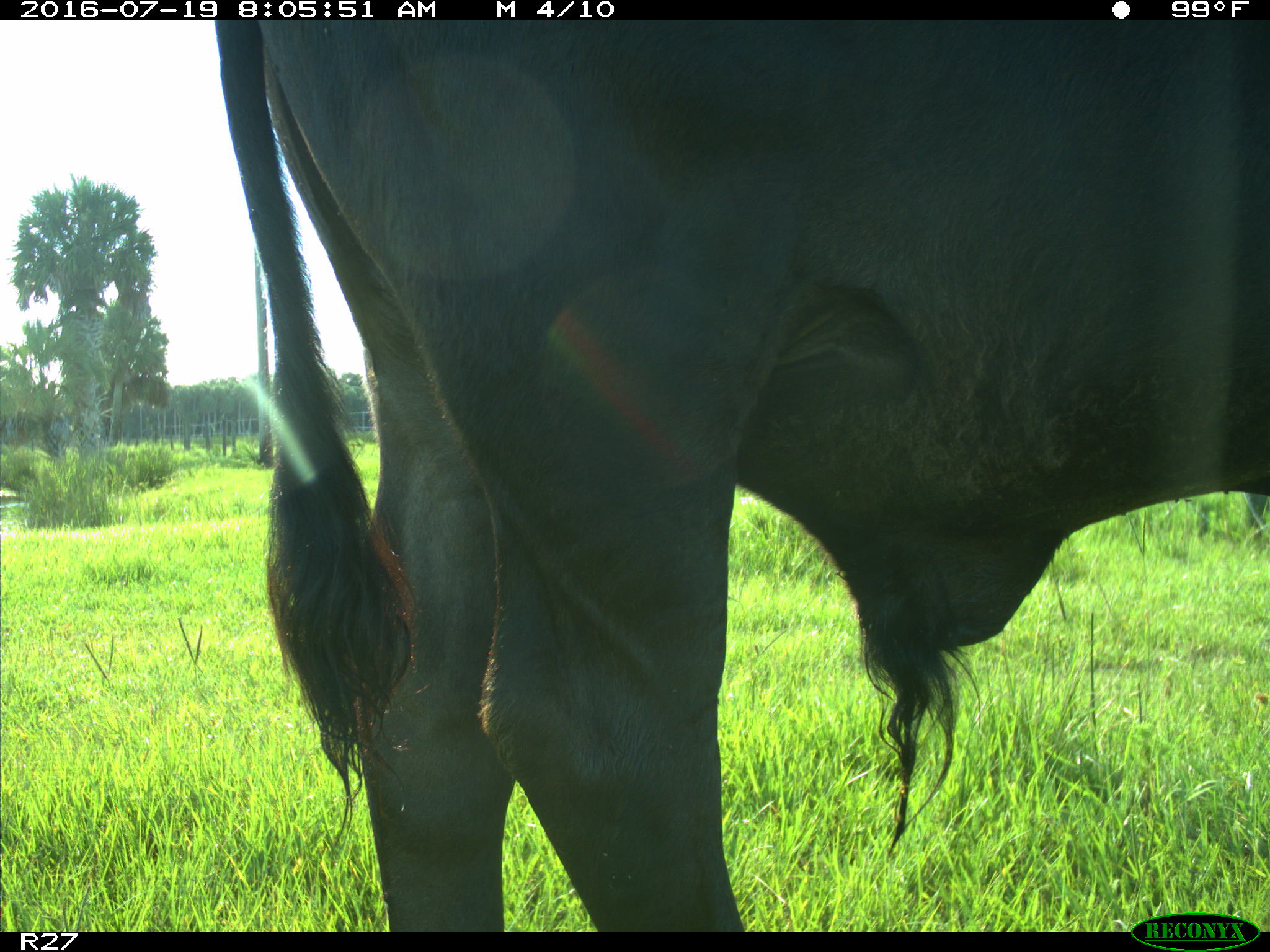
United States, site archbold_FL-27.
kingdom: Animalia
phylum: Chordata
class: Mammalia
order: Artiodactyla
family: Bovidae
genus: Bos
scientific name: Bos taurus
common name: domestic cow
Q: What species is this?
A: Bos taurus (domestic cow).